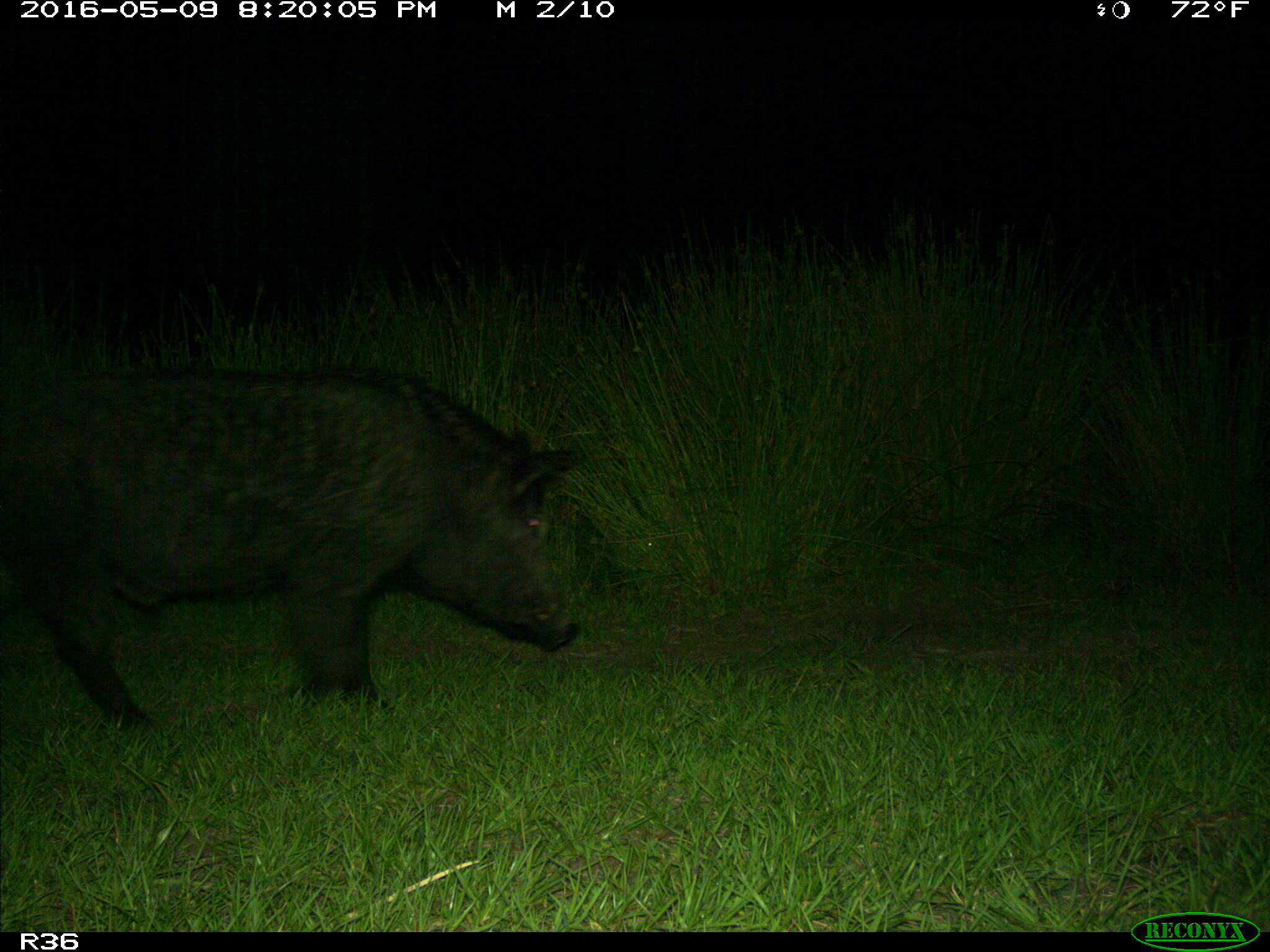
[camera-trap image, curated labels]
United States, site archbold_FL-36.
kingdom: Animalia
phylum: Chordata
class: Mammalia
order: Artiodactyla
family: Suidae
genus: Sus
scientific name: Sus scrofa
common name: wild boar